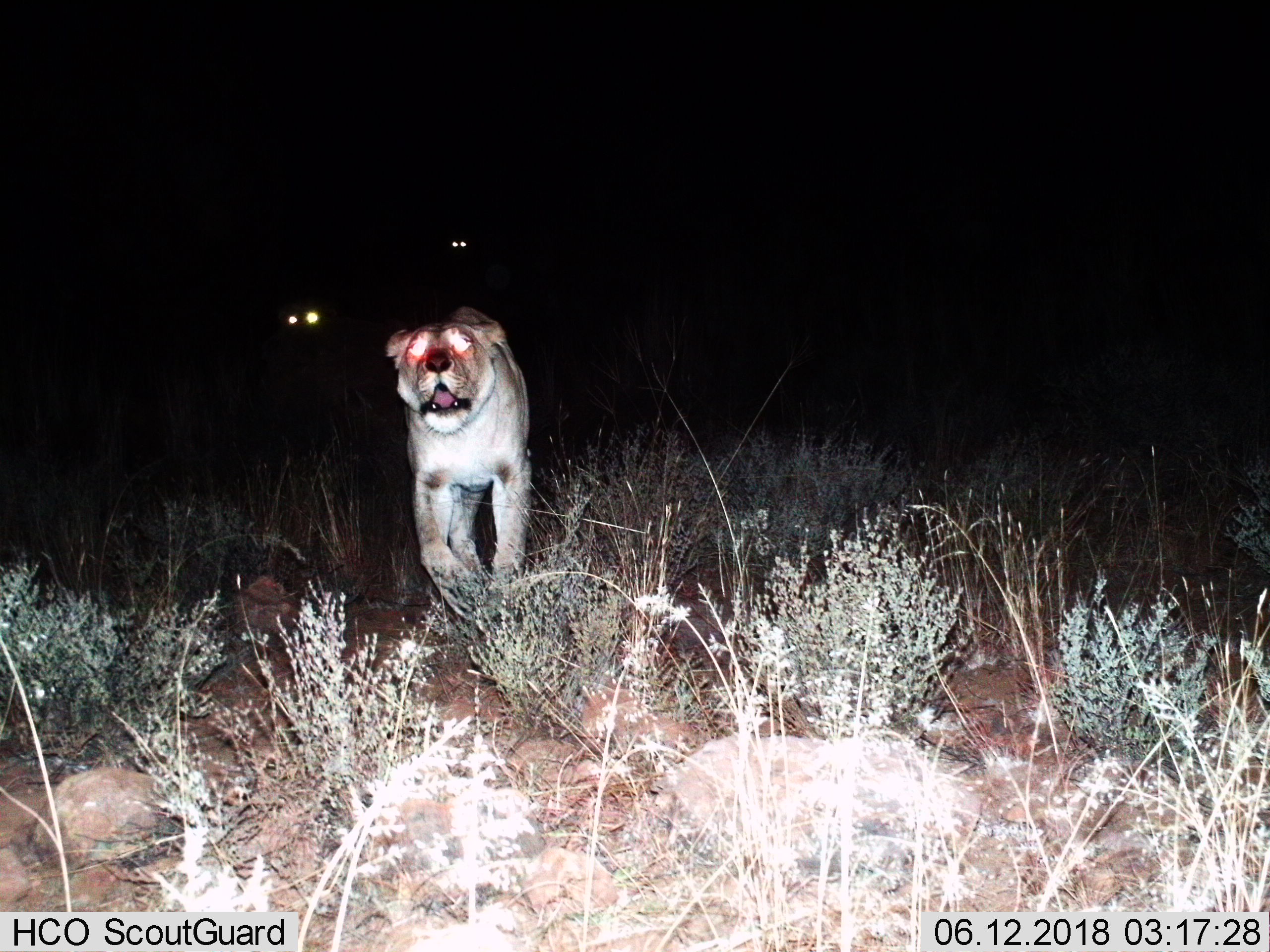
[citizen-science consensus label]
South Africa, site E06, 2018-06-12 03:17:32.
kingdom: Animalia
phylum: Chordata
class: Mammalia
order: Carnivora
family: Felidae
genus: Panthera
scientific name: Panthera leo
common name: female lion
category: lionfemale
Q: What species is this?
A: Lionfemale (female lion) (Panthera leo).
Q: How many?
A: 3.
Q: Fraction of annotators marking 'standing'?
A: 33%.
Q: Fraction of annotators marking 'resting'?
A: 0%.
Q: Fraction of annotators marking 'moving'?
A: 67%.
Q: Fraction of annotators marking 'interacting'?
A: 0%.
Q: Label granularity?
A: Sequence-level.